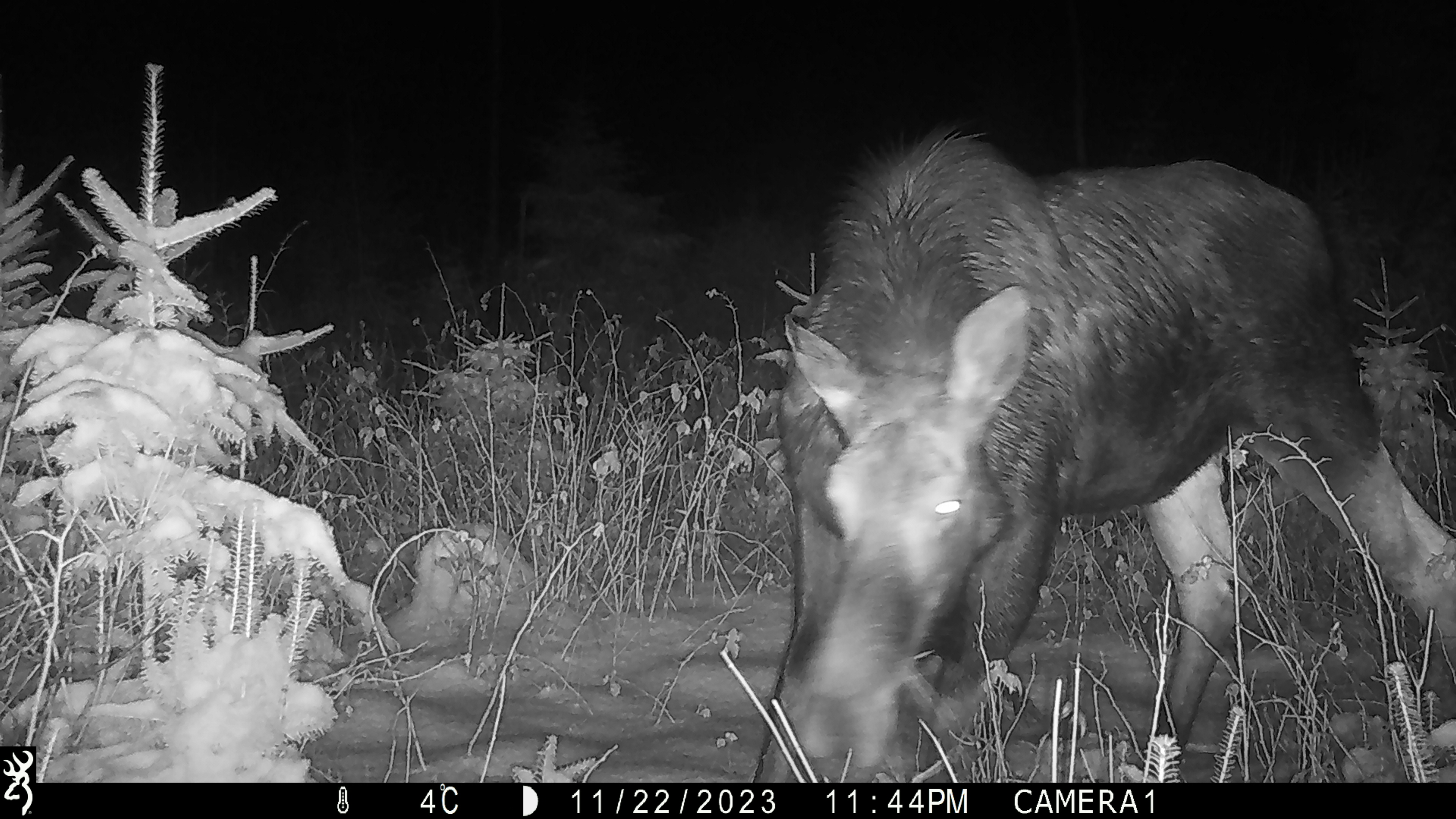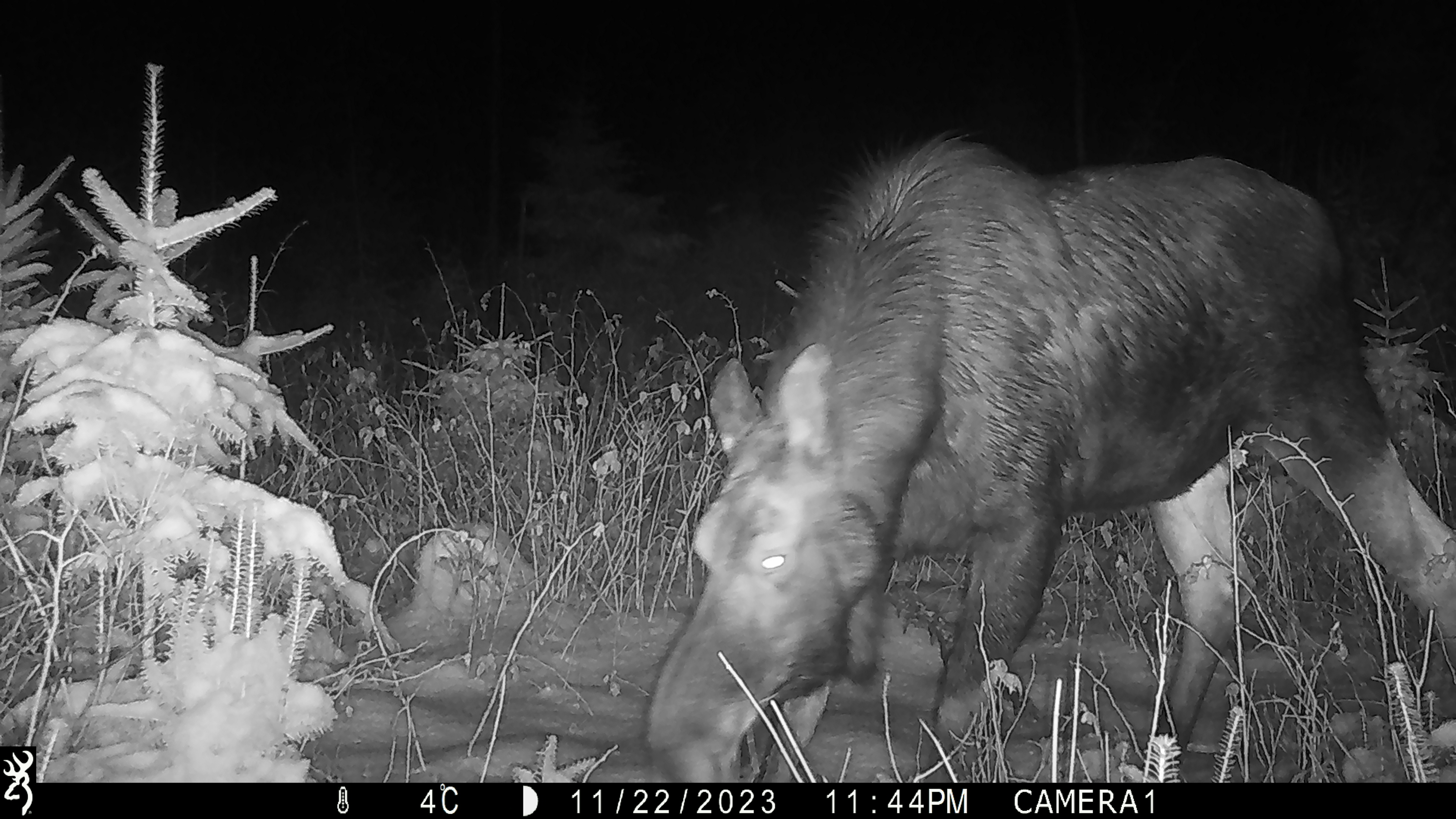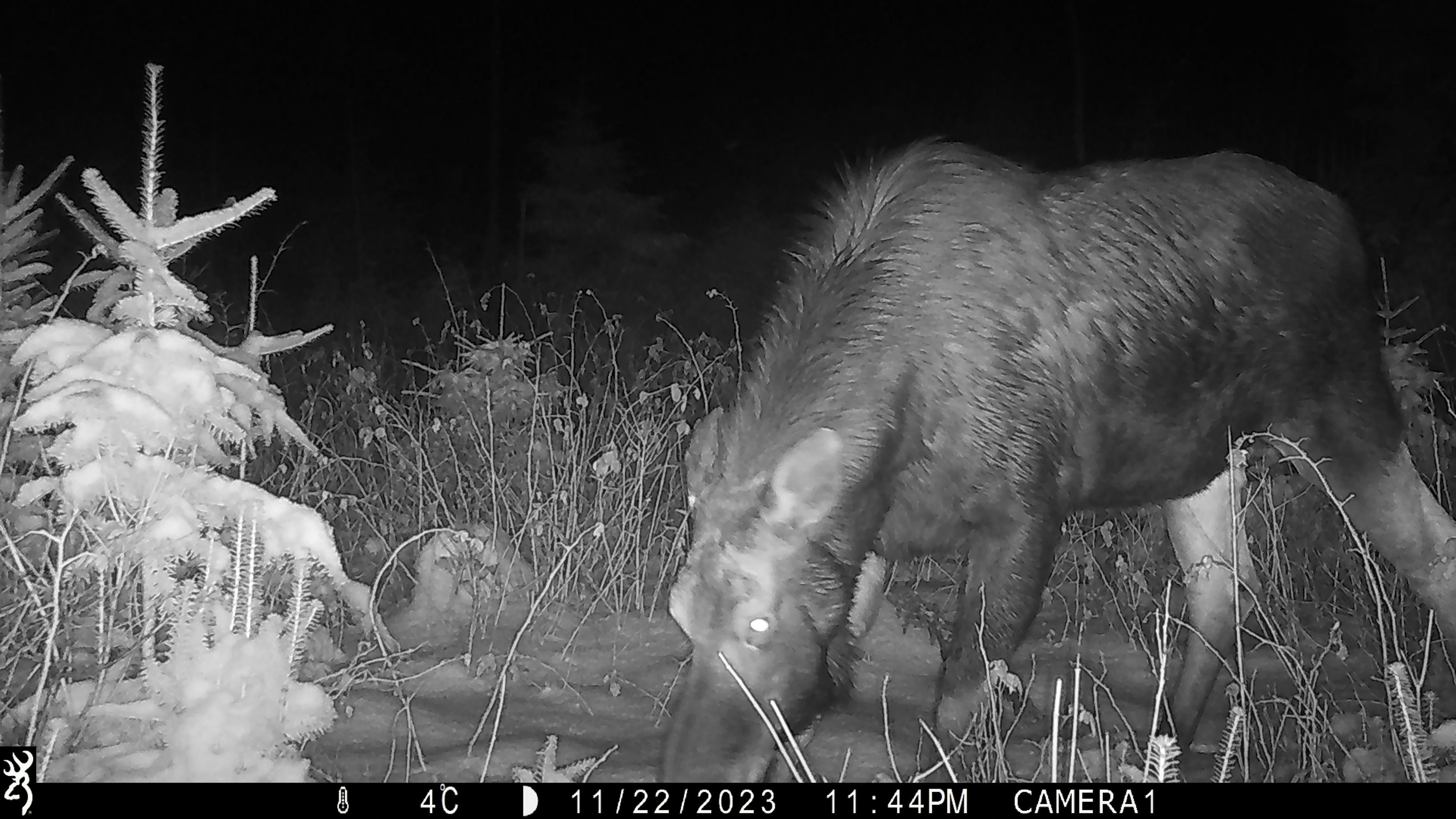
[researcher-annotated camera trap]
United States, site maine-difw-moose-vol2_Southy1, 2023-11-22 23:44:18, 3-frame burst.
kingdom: Animalia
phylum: Chordata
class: Mammalia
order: Artiodactyla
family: Cervidae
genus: Alces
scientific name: Alces alces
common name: moose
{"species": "moose (Alces alces)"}